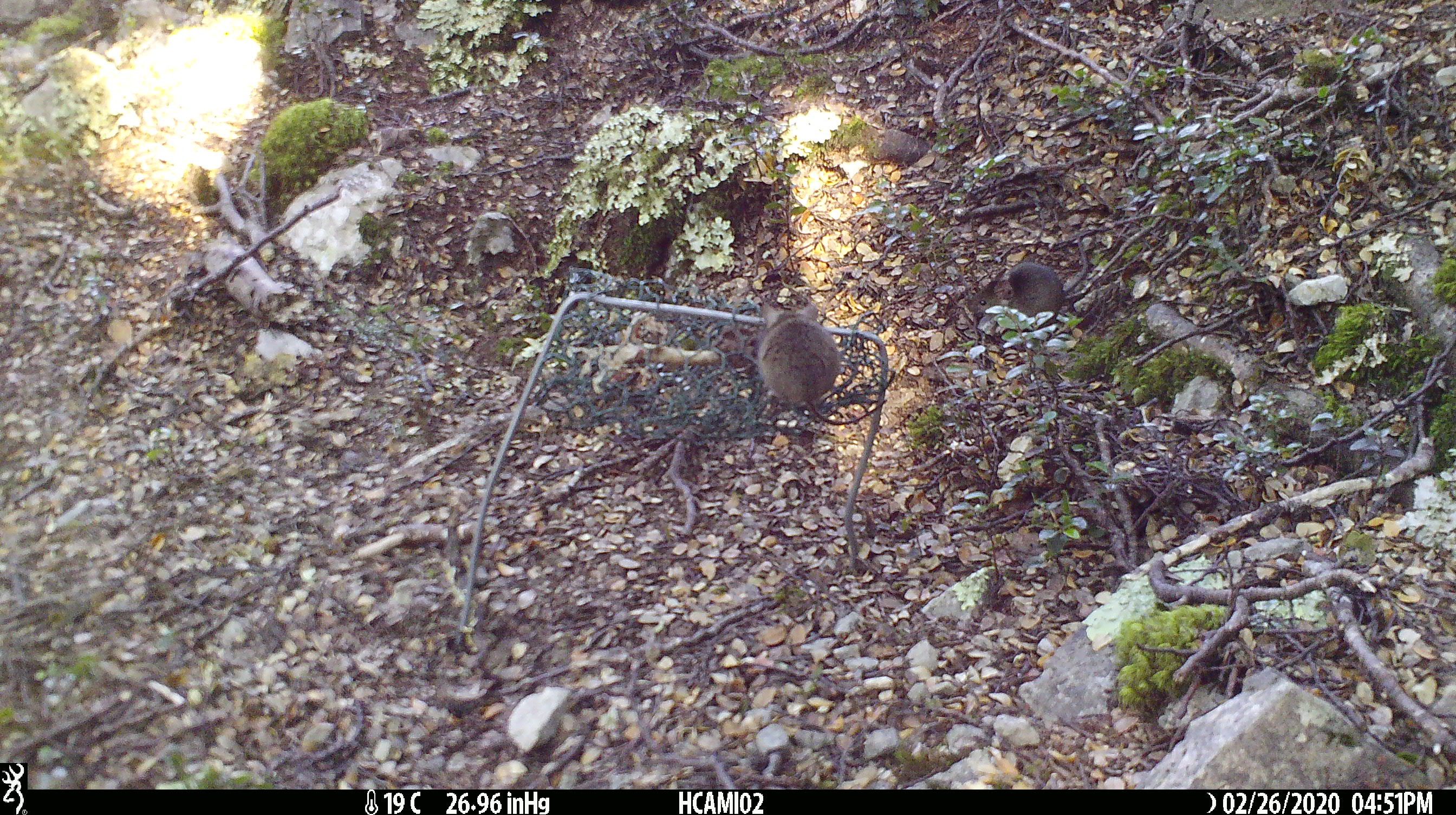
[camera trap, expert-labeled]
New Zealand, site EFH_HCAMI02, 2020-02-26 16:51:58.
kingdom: Animalia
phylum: Chordata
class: Mammalia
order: Rodentia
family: Muridae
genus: Mus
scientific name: Mus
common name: mouse